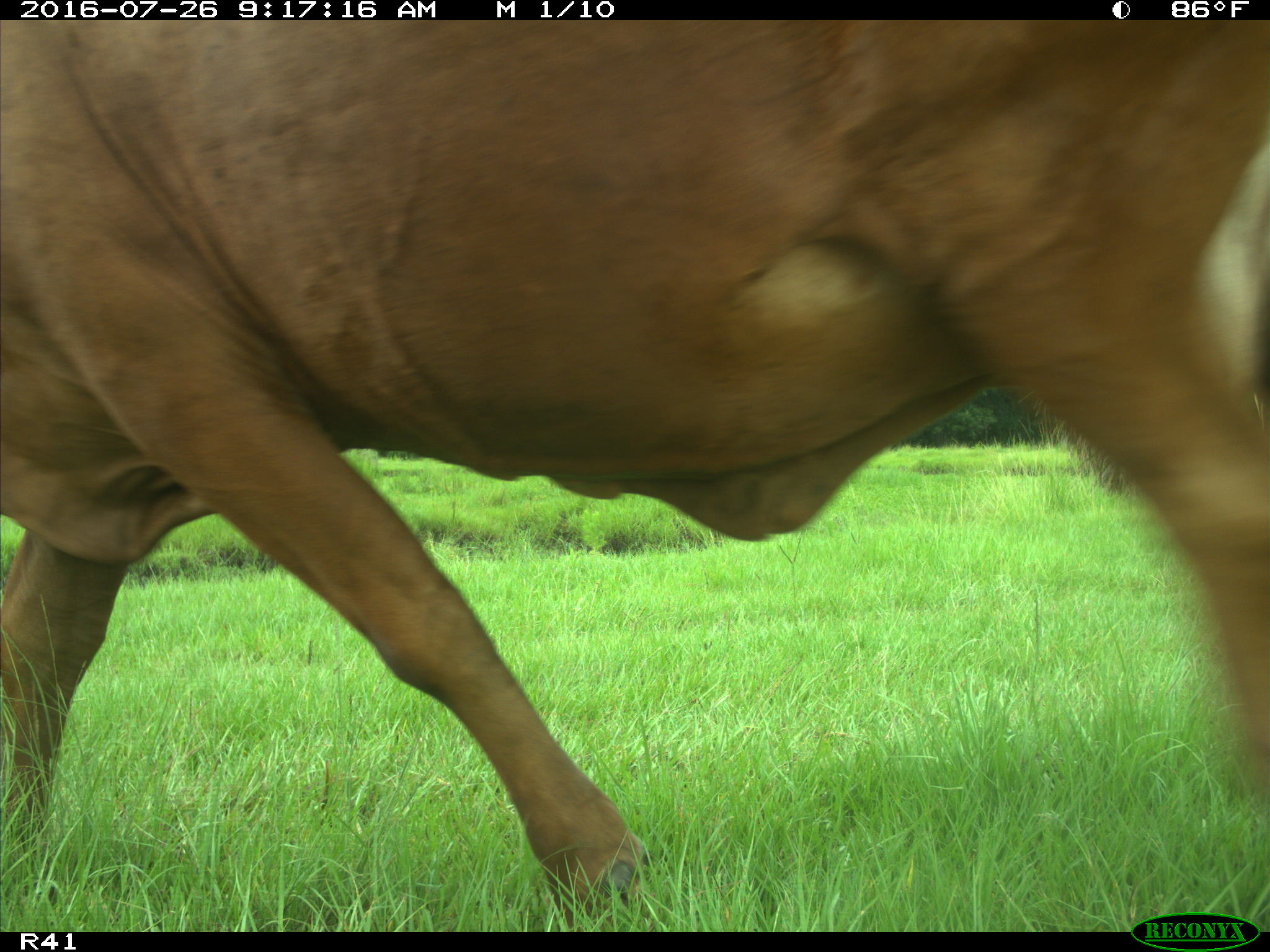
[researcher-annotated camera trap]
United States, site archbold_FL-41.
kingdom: Animalia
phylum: Chordata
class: Mammalia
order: Artiodactyla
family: Bovidae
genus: Bos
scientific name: Bos taurus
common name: domestic cow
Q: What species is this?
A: Bos taurus (domestic cow).